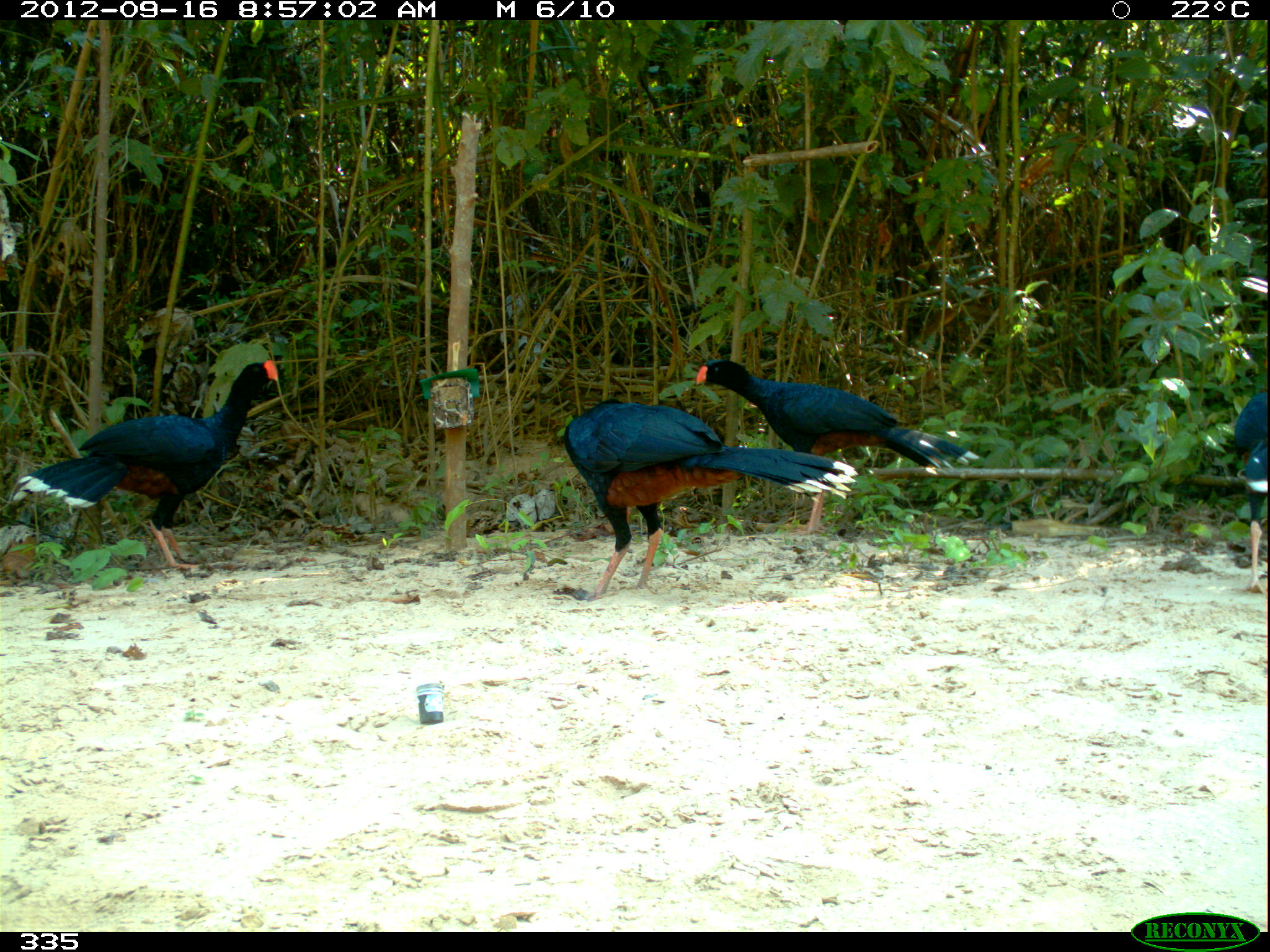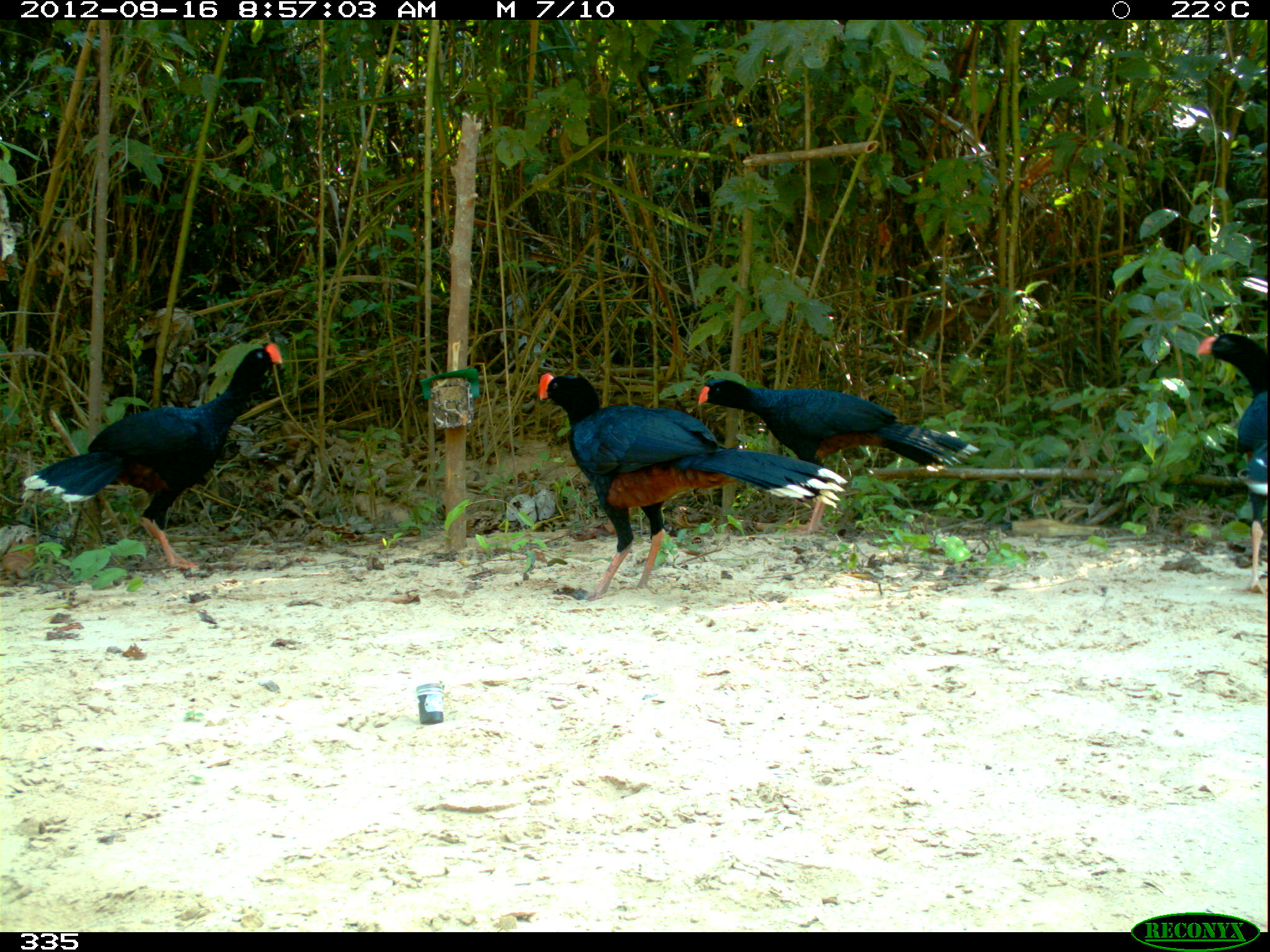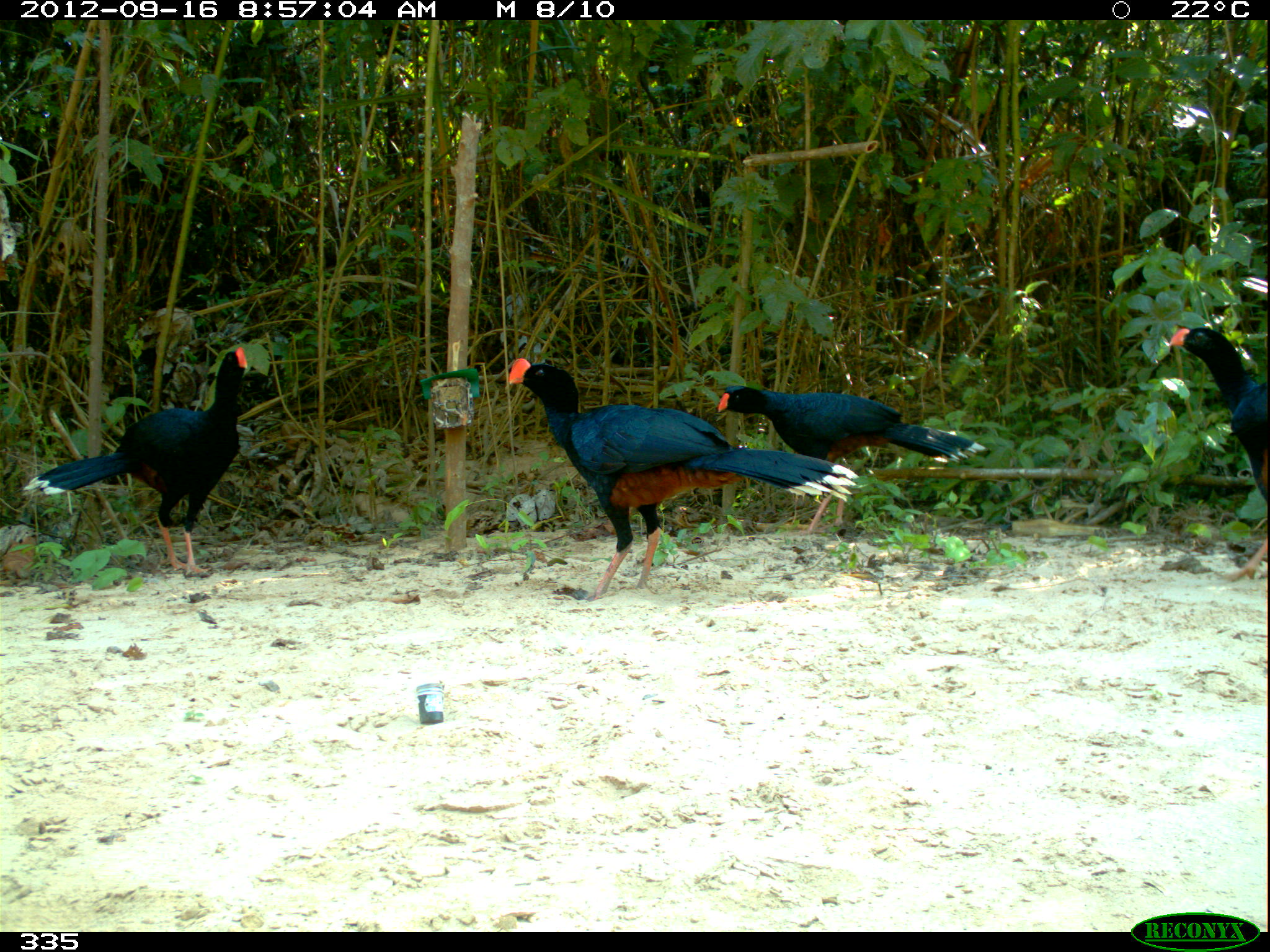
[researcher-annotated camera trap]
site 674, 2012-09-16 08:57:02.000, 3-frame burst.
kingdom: Animalia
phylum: Chordata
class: Aves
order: Galliformes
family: Cracidae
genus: Mitu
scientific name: Mitu tuberosum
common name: razor-billed curassow